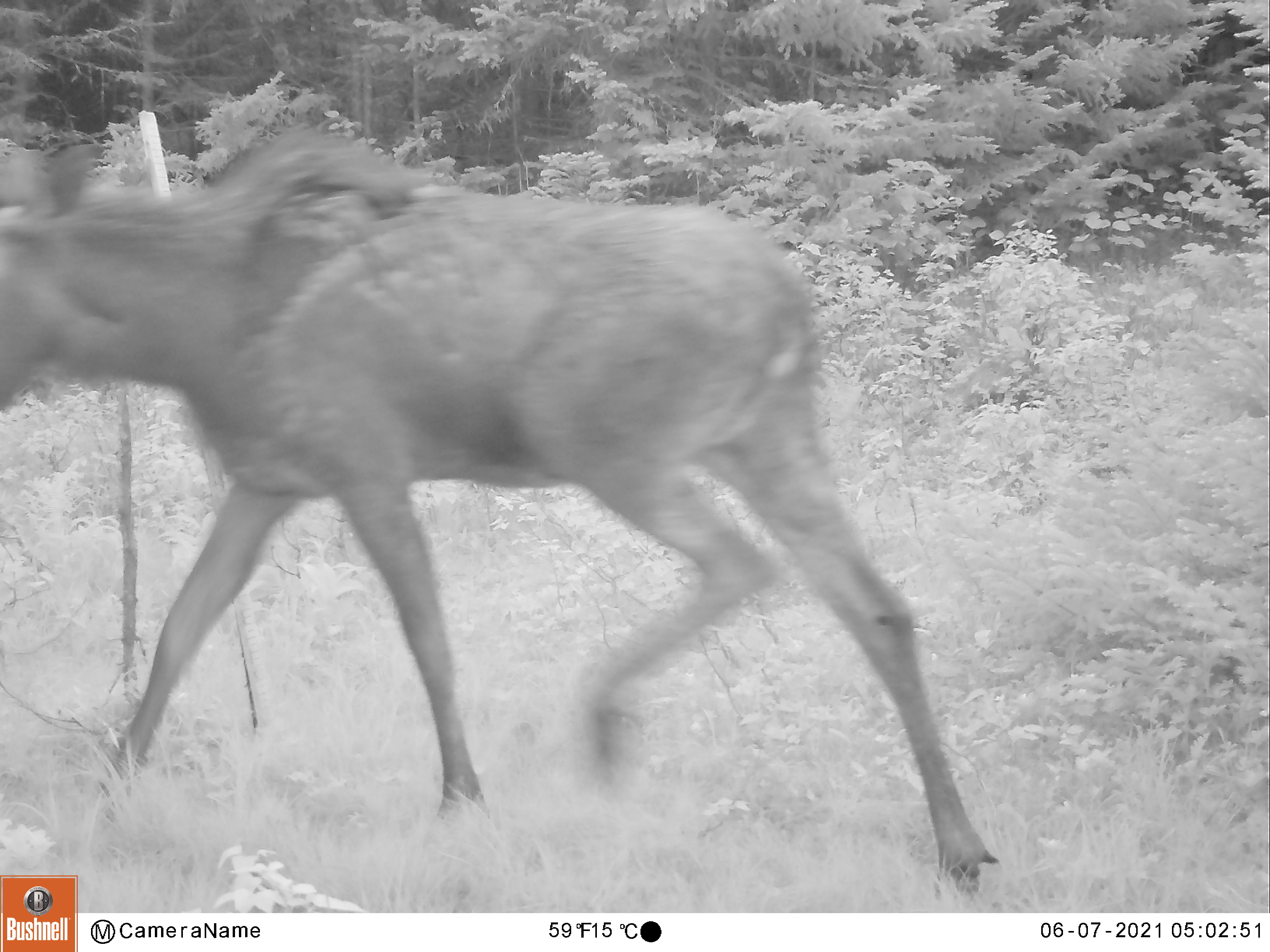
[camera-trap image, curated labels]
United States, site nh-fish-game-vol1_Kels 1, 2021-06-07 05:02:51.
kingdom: Animalia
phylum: Chordata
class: Mammalia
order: Artiodactyla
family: Cervidae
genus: Alces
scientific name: Alces alces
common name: moose